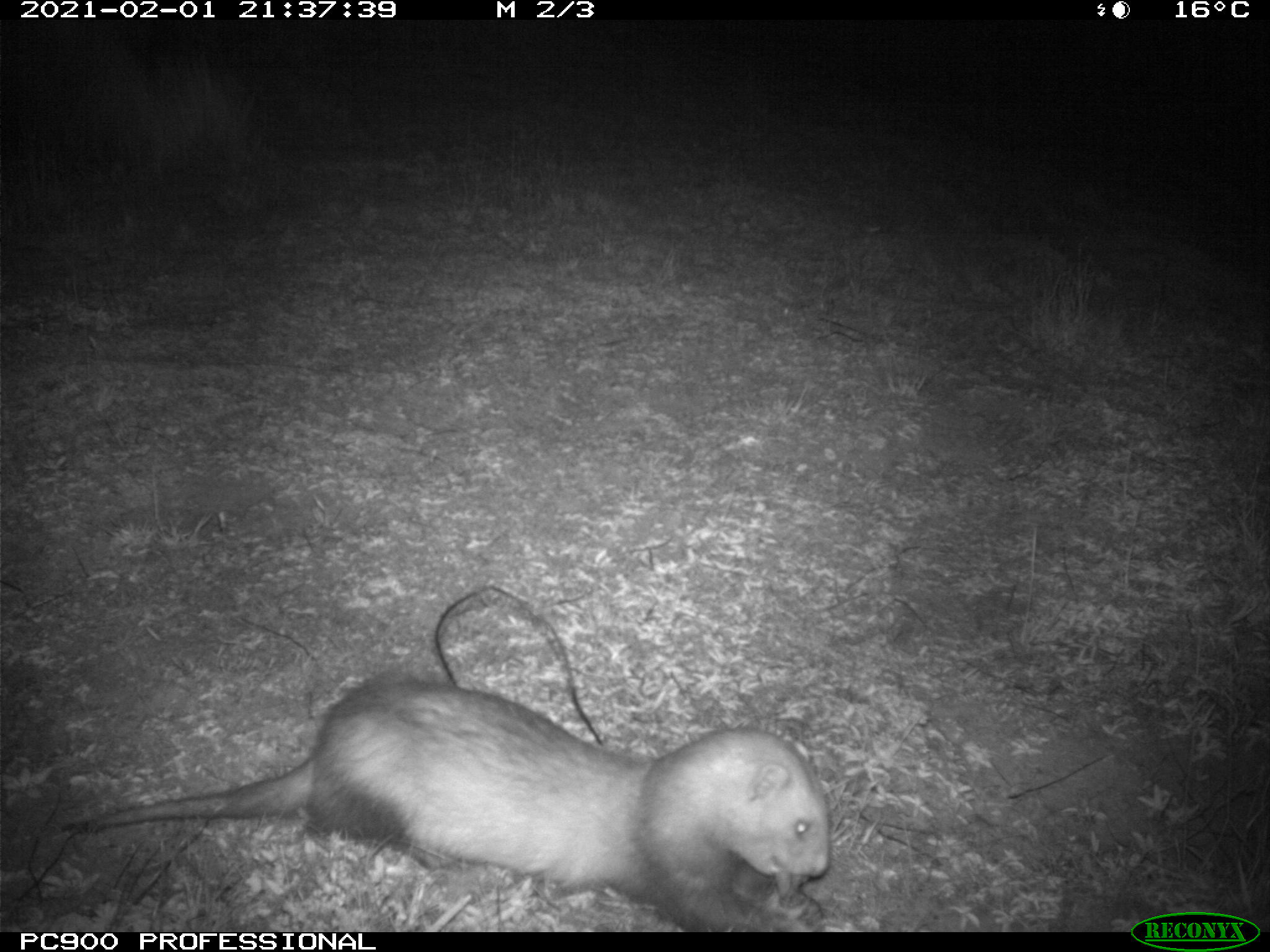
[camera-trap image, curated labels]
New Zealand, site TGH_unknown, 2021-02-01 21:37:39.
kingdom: Animalia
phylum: Chordata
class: Mammalia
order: Carnivora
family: Mustelidae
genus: Mustela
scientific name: Mustela furo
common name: ferret